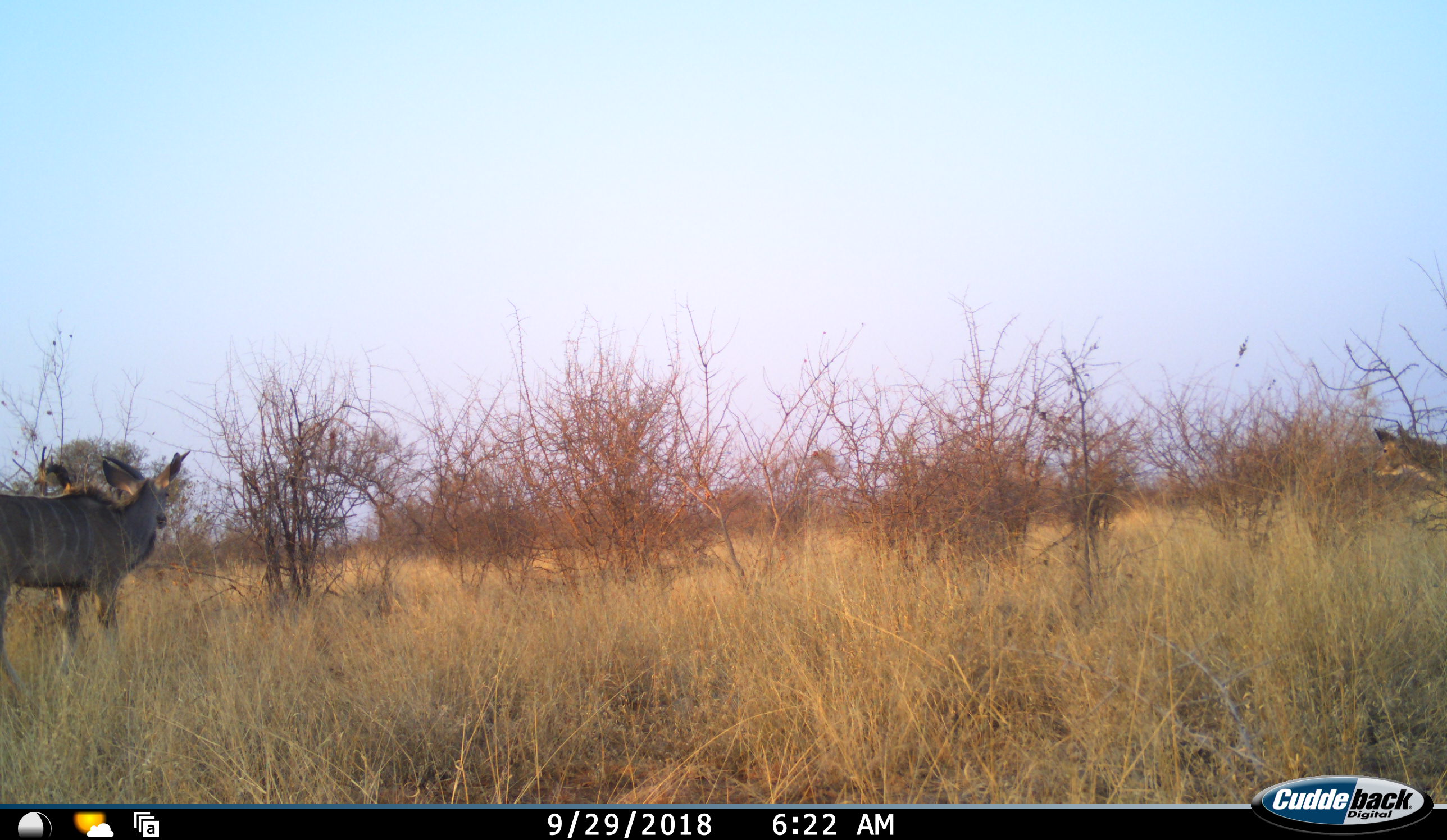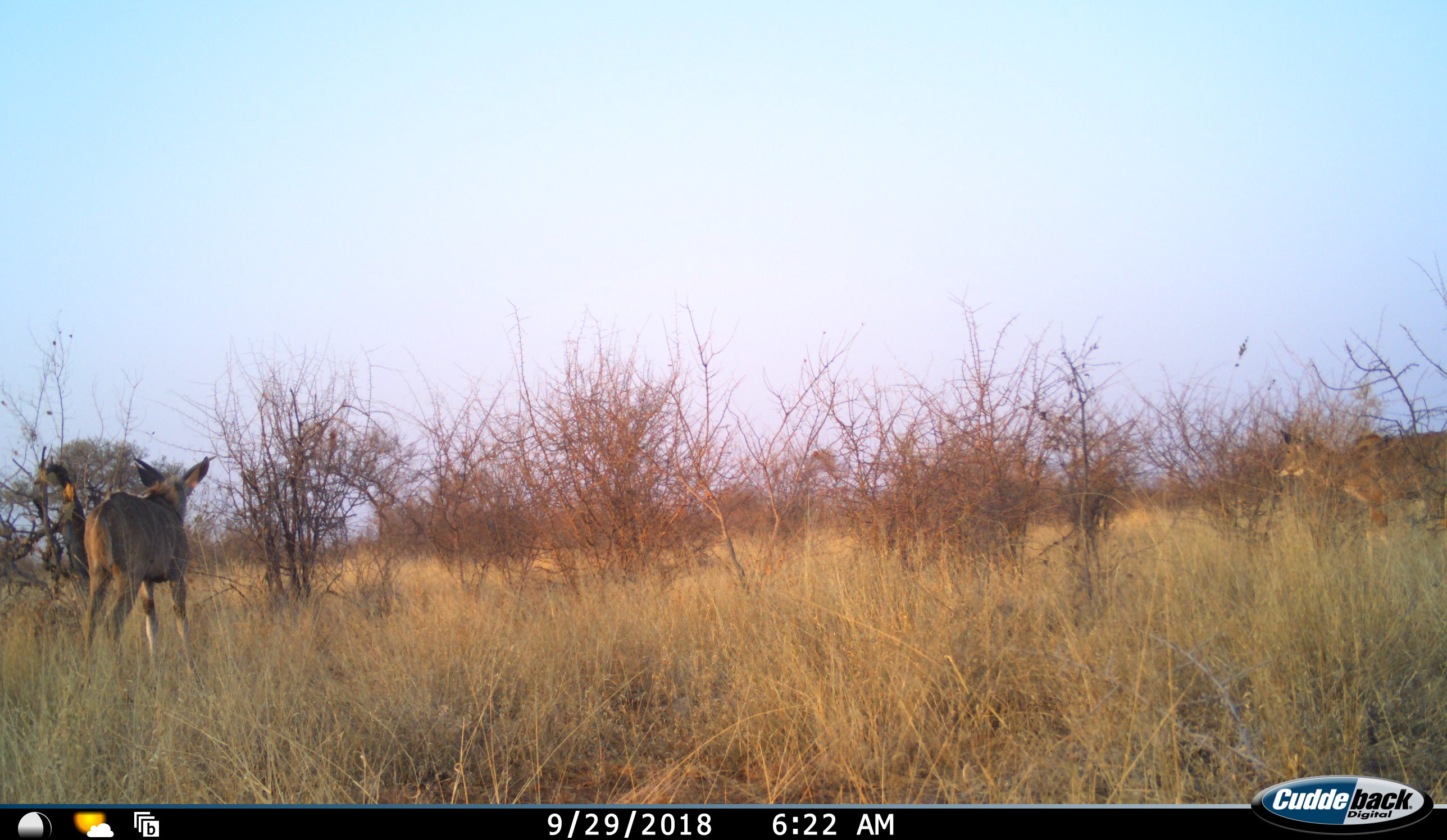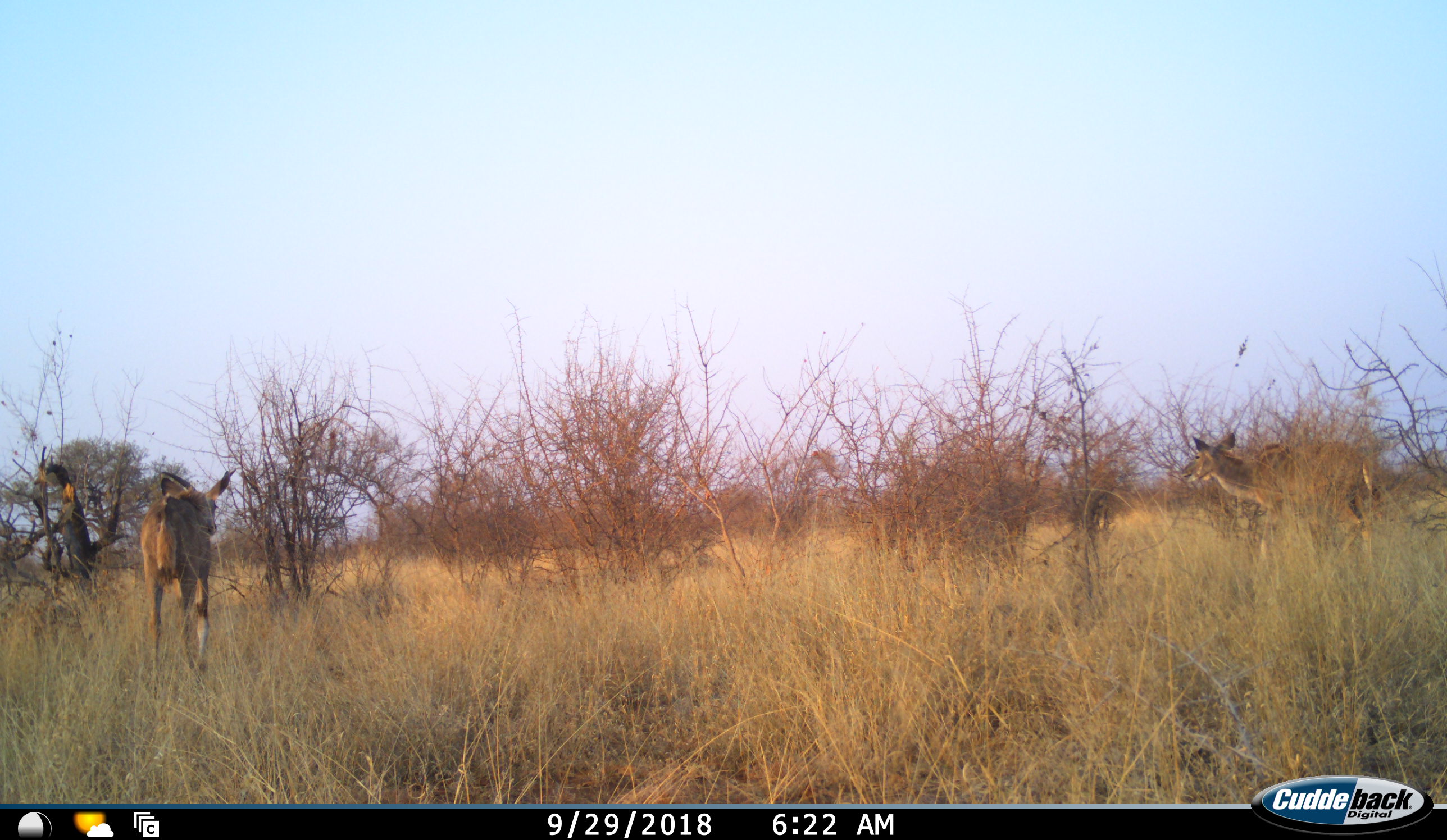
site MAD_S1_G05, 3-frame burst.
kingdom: Animalia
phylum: Chordata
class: Mammalia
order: Artiodactyla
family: Bovidae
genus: Tragelaphus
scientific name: Tragelaphus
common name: kudu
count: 2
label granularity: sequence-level